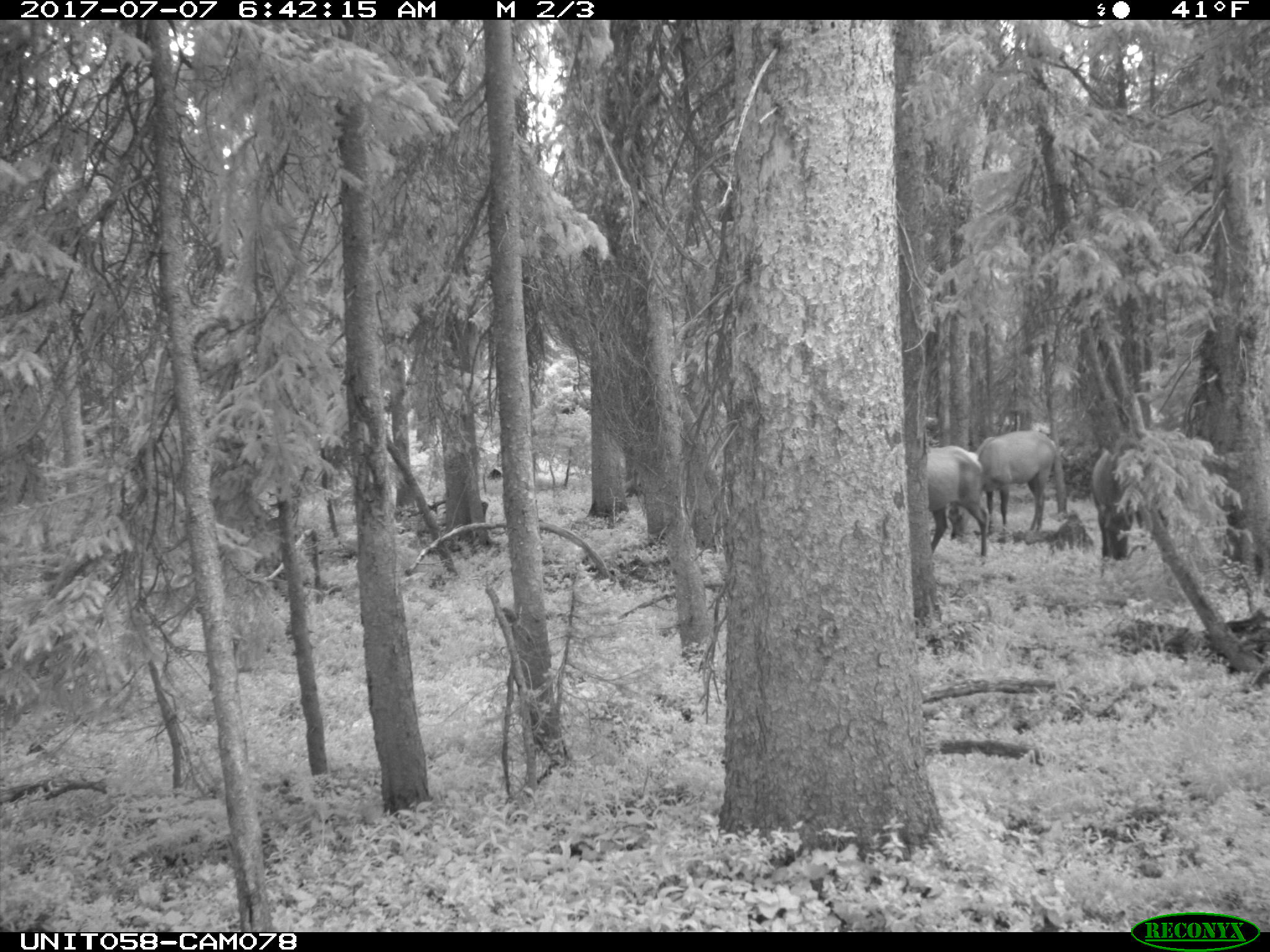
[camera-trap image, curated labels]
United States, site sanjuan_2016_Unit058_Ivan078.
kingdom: Animalia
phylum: Chordata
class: Mammalia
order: Artiodactyla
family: Cervidae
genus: Cervus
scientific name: Cervus elaphus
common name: red deer